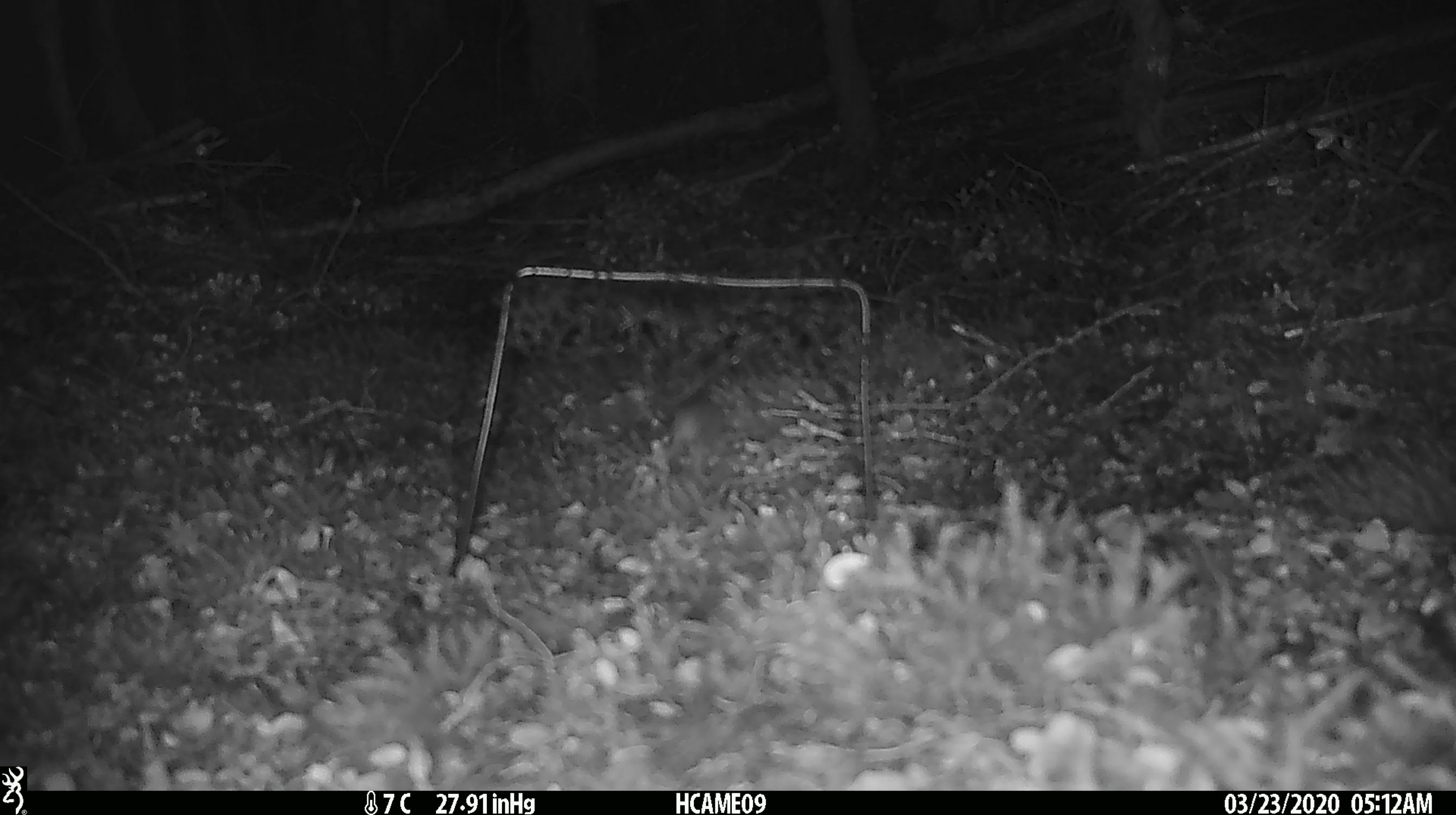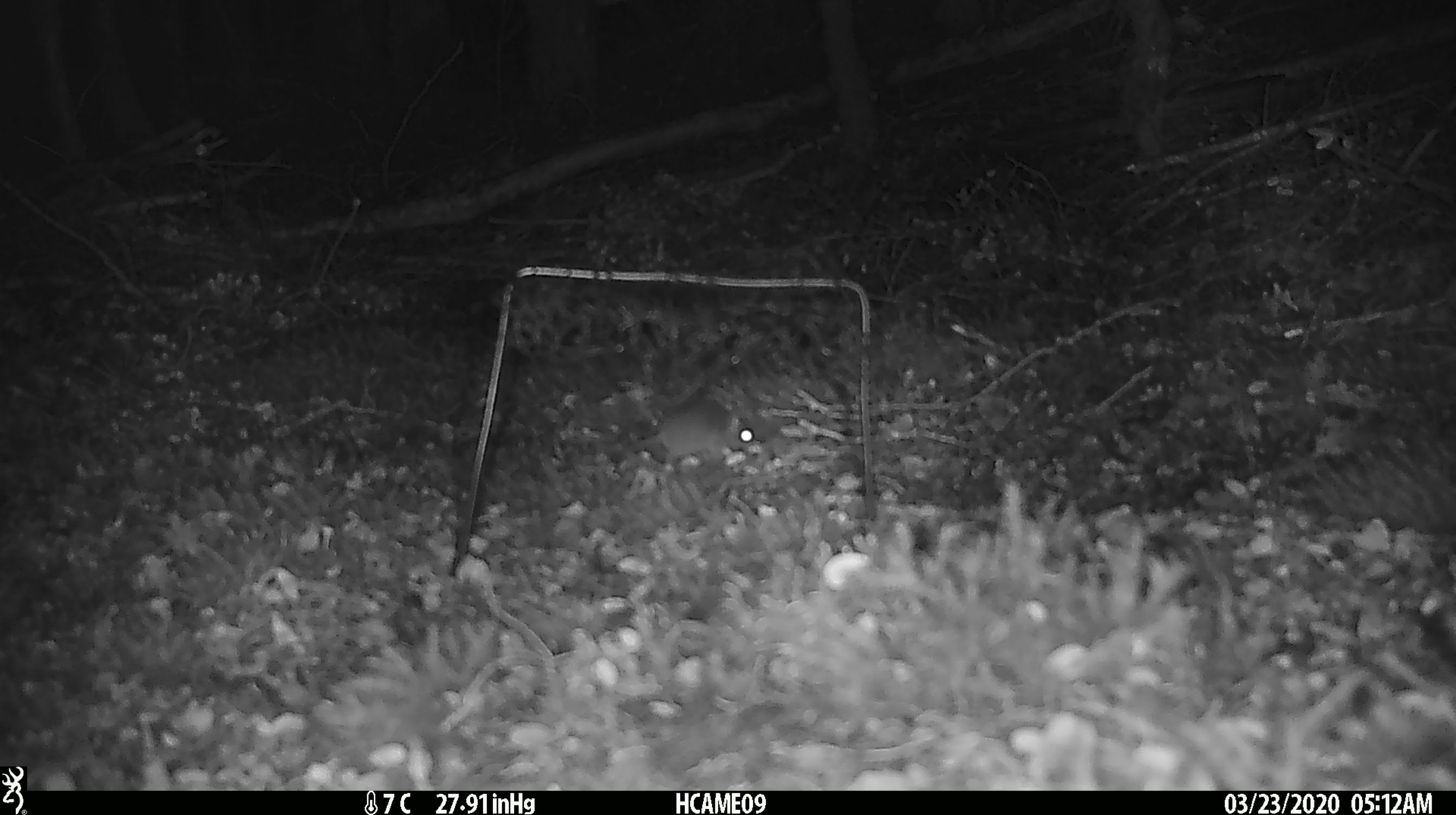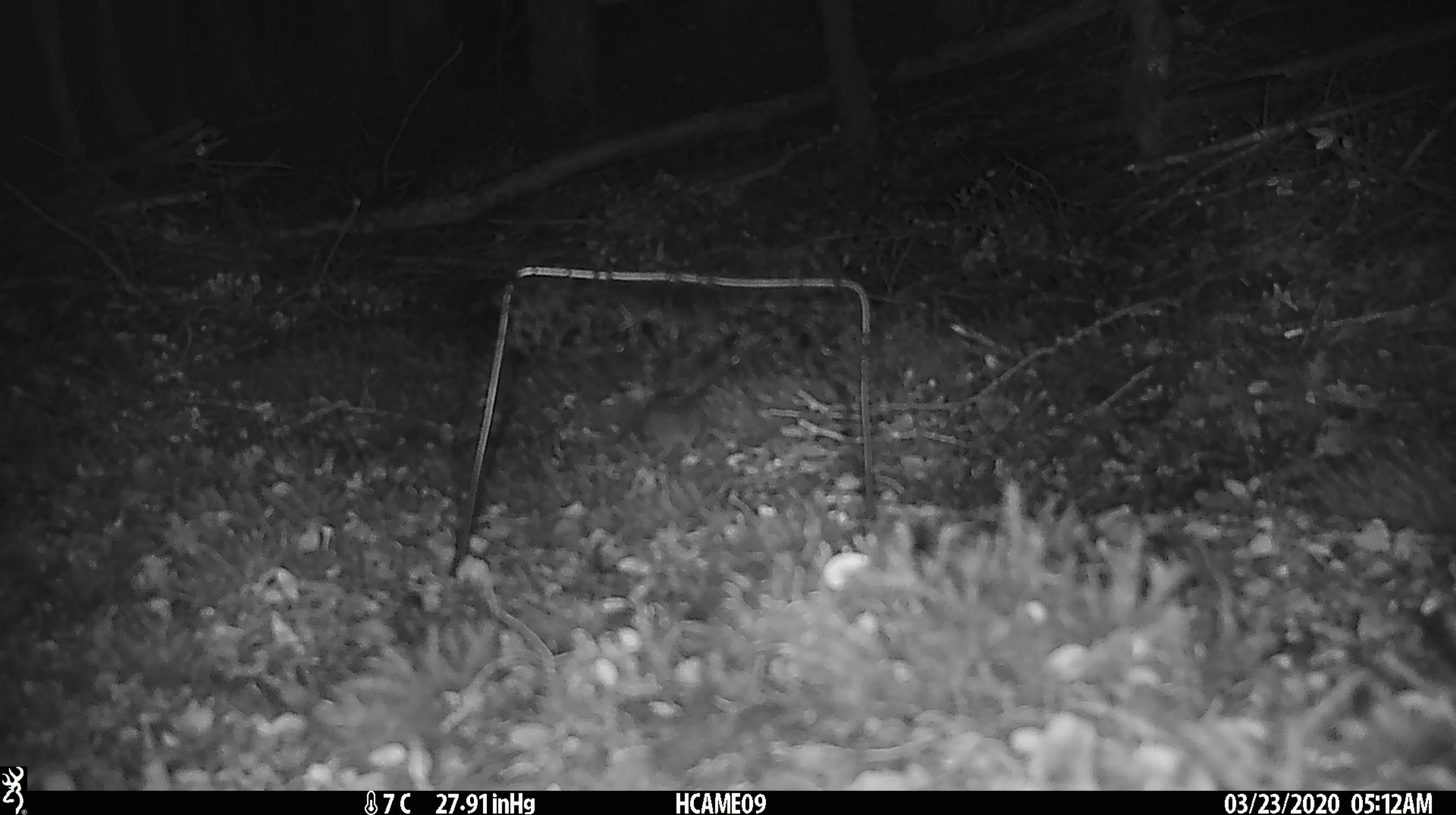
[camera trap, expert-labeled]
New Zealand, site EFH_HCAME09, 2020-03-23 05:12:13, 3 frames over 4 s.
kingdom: Animalia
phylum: Chordata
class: Mammalia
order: Rodentia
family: Muridae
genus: Mus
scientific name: Mus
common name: mouse